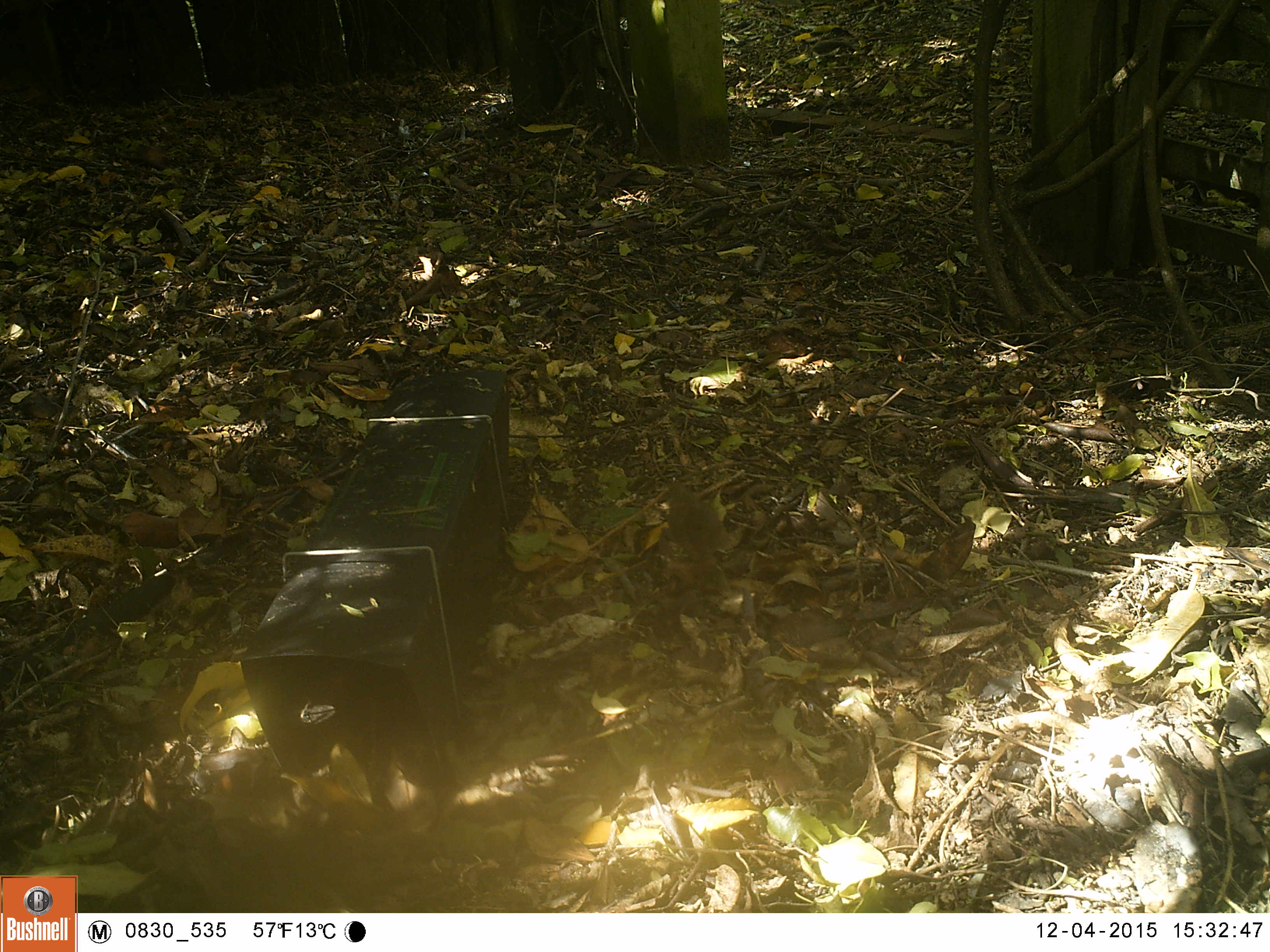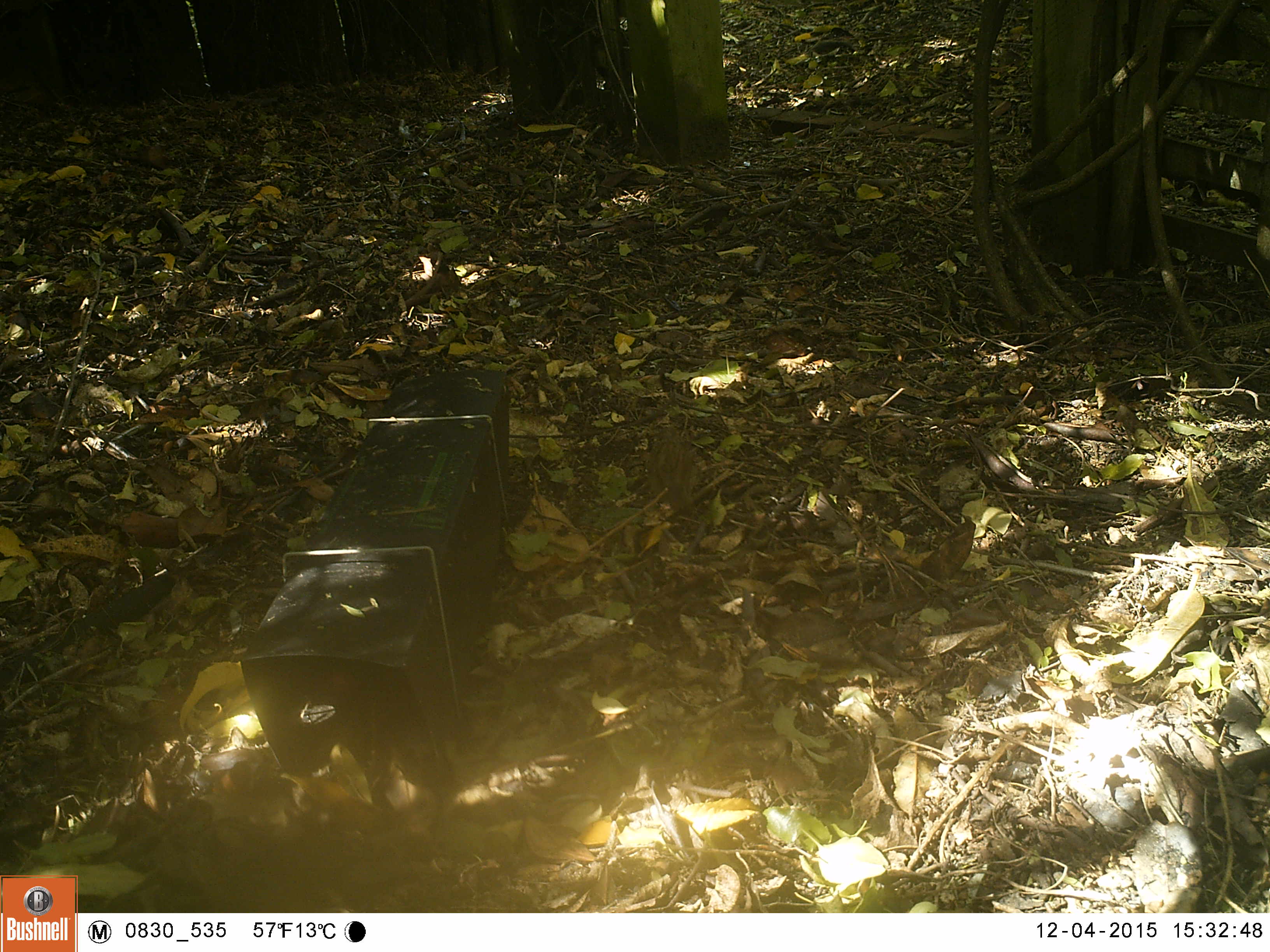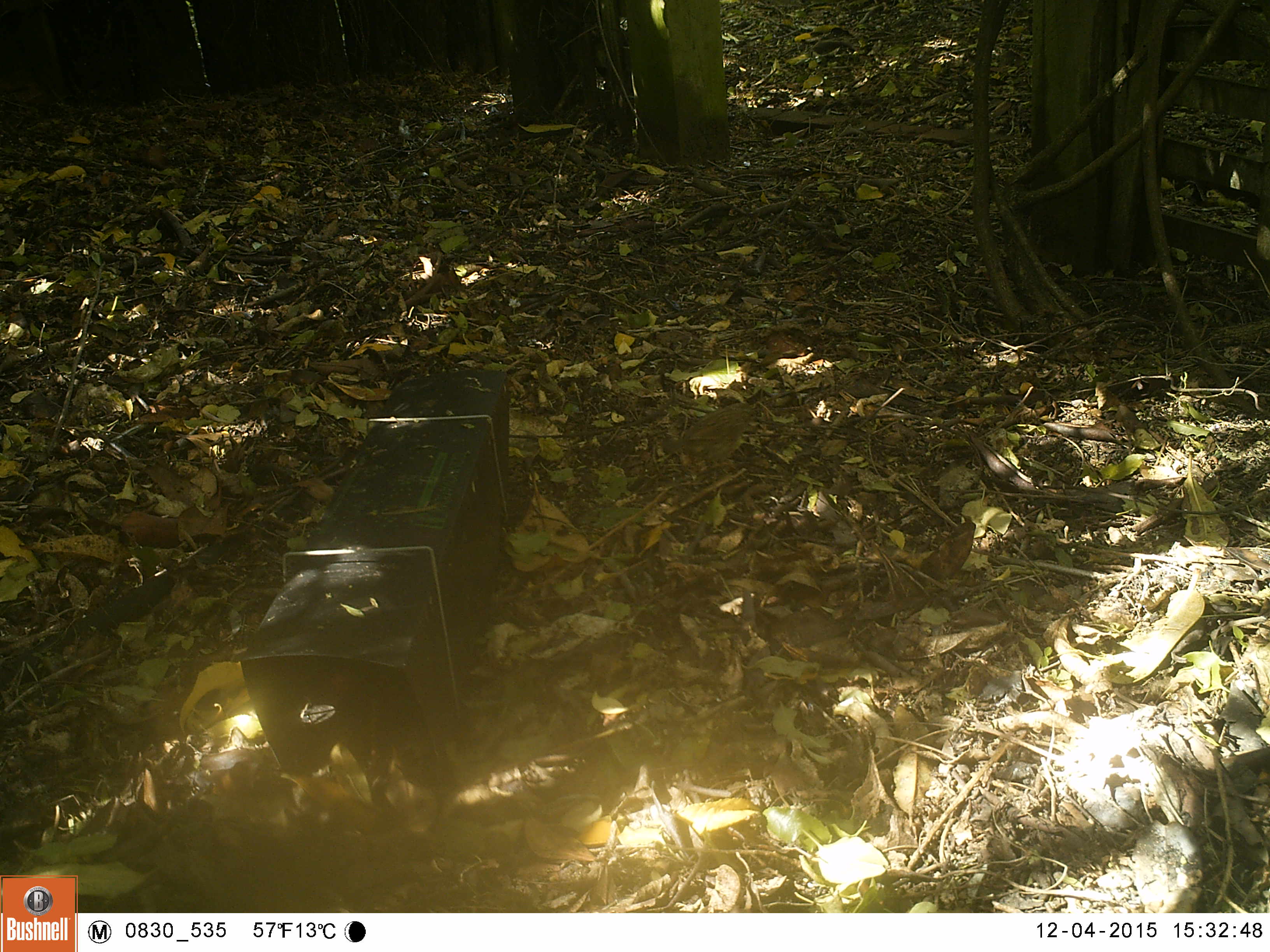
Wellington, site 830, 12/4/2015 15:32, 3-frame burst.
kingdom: Animalia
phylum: Chordata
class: Aves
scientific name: Aves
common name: bird